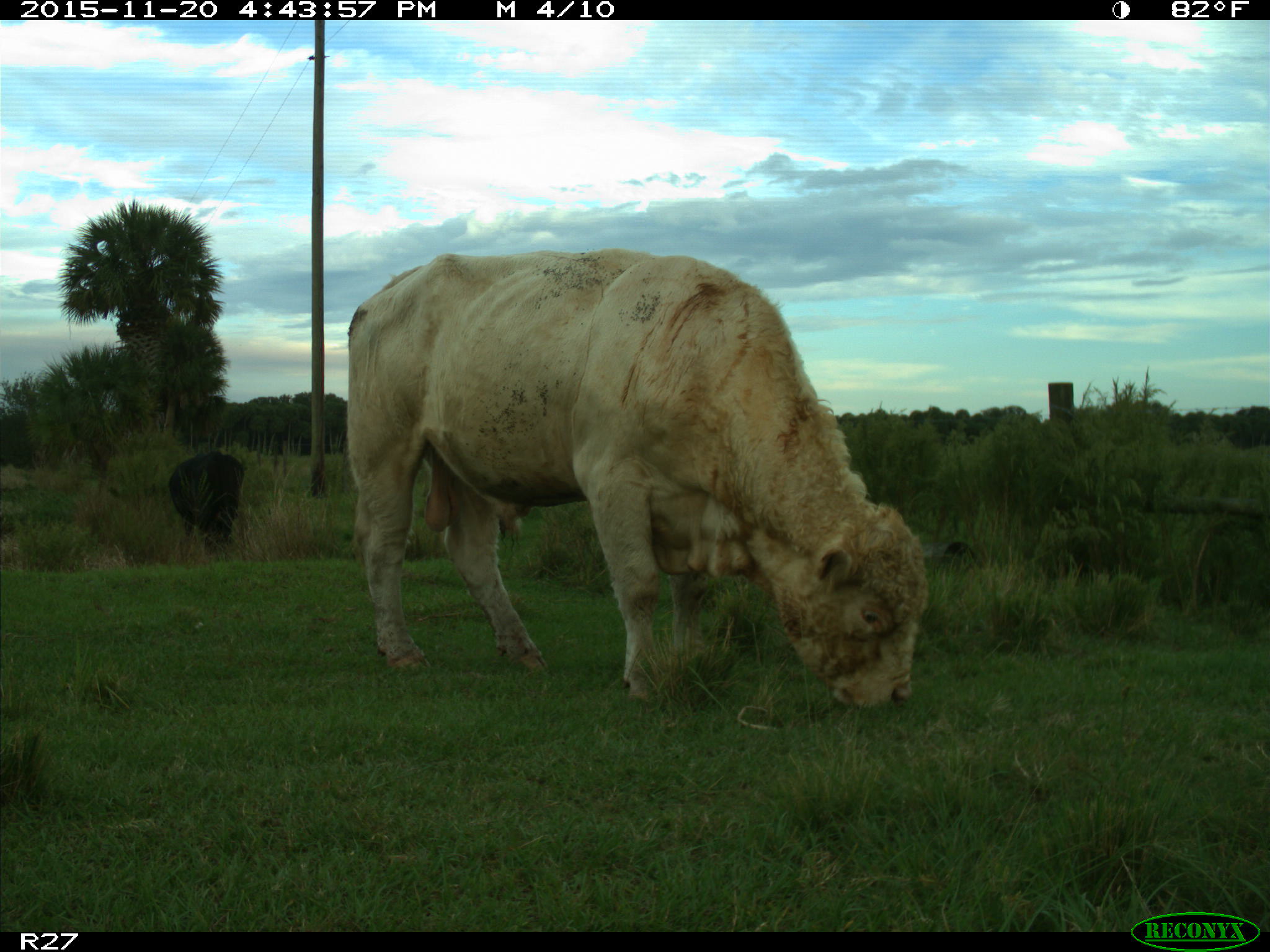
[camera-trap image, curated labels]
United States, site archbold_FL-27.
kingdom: Animalia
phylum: Chordata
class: Mammalia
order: Artiodactyla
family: Bovidae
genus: Bos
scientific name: Bos taurus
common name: domestic cow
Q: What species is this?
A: Bos taurus (domestic cow).